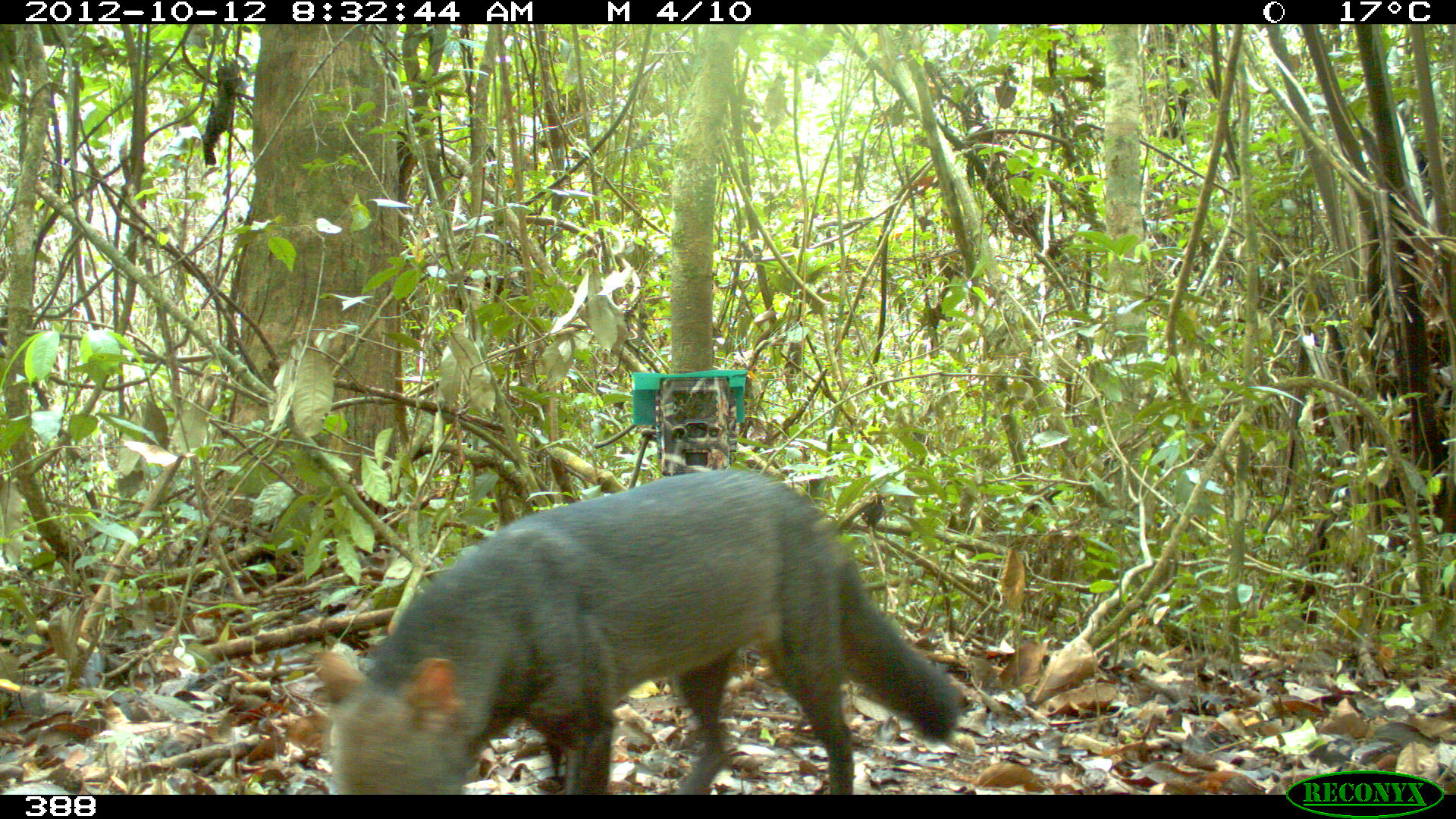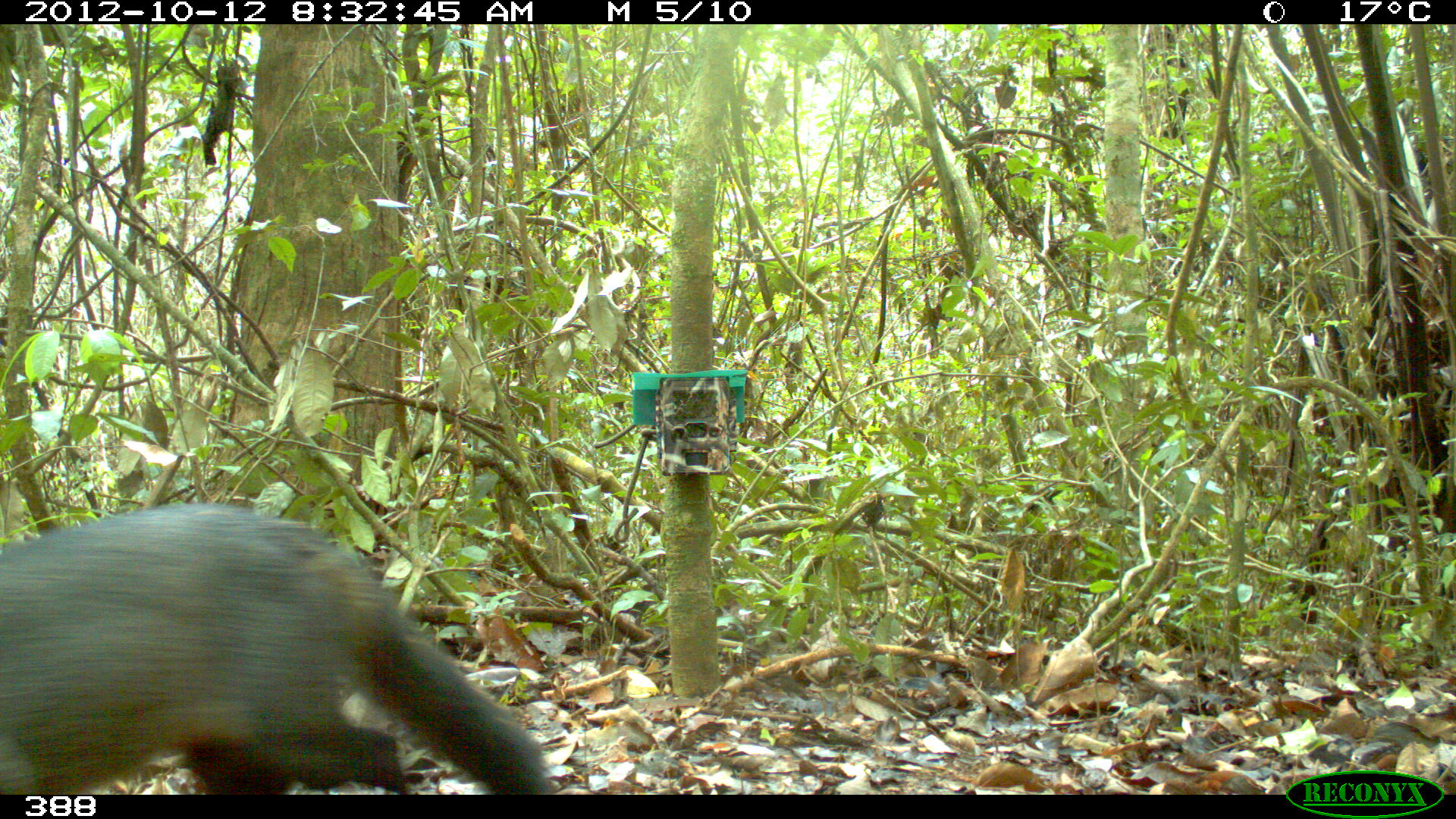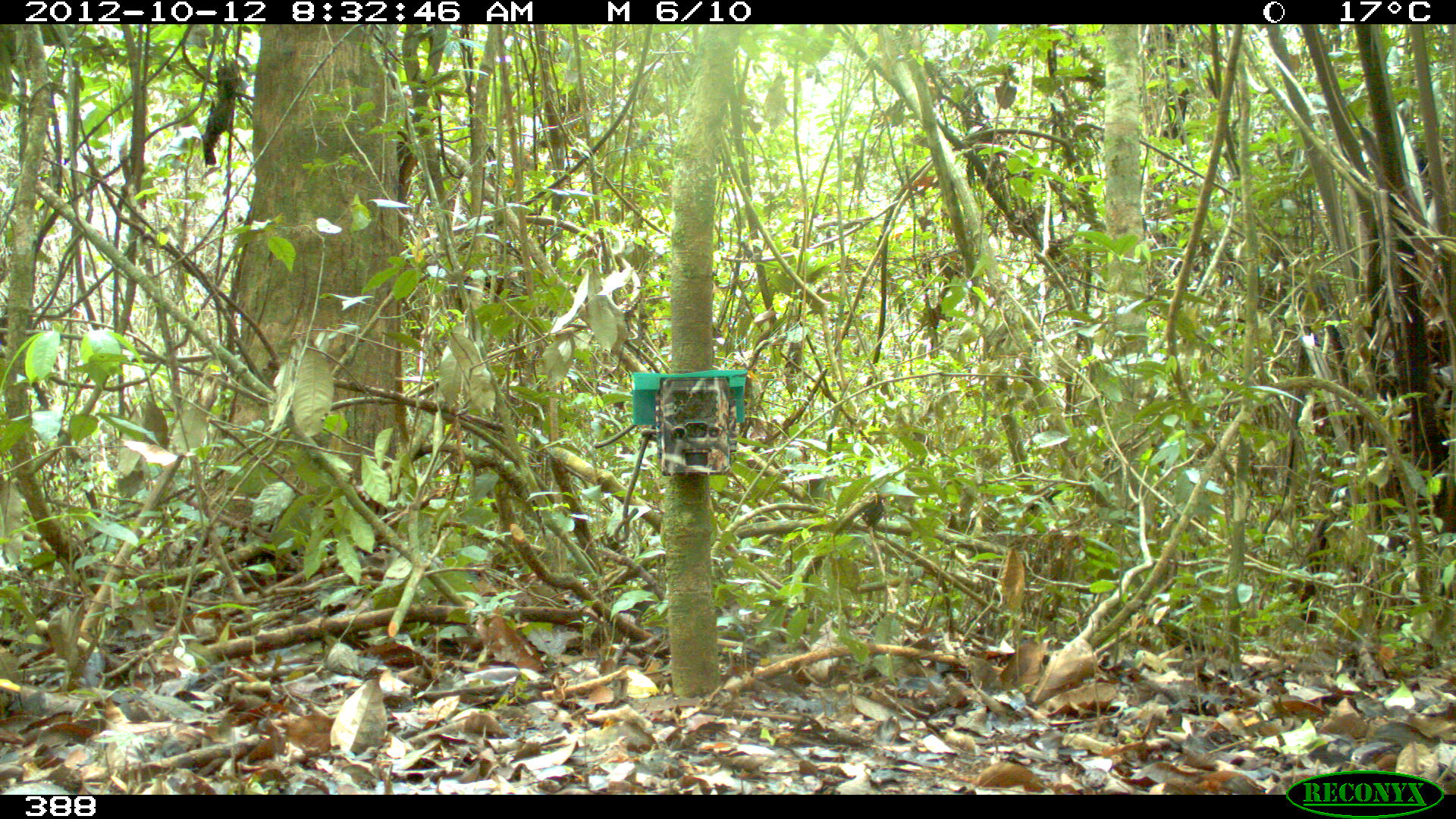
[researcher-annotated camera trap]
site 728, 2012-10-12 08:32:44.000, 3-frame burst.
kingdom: Animalia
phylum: Chordata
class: Mammalia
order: Carnivora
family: Canidae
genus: Atelocynus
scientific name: Atelocynus microtis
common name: short-eared dog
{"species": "Atelocynus microtis (short-eared dog)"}